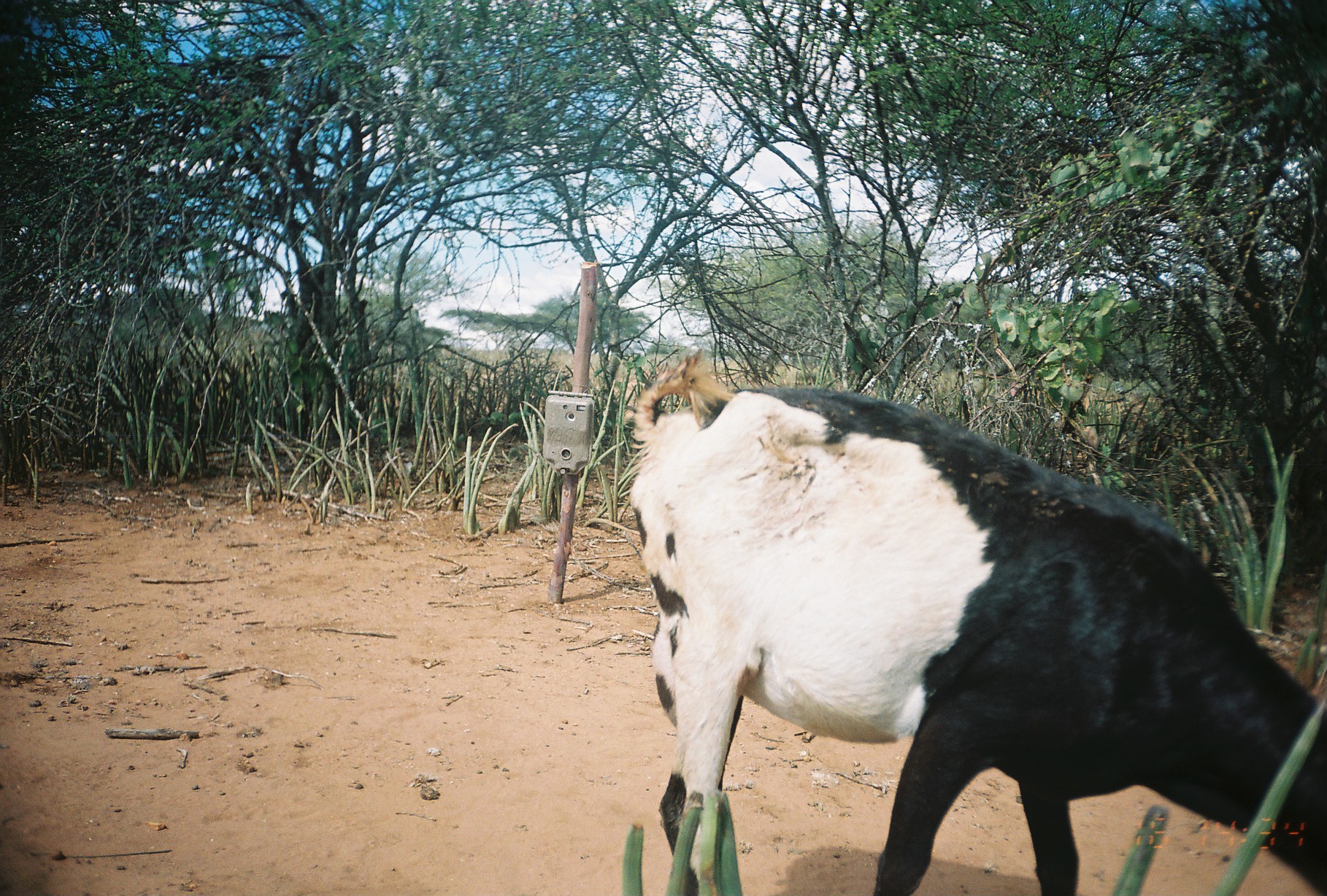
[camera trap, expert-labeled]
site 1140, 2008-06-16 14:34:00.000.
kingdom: Animalia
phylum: Chordata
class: Mammalia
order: Artiodactyla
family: Bovidae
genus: Capra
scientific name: Capra aegagrus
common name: wild goat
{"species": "Capra aegagrus (wild goat)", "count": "1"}